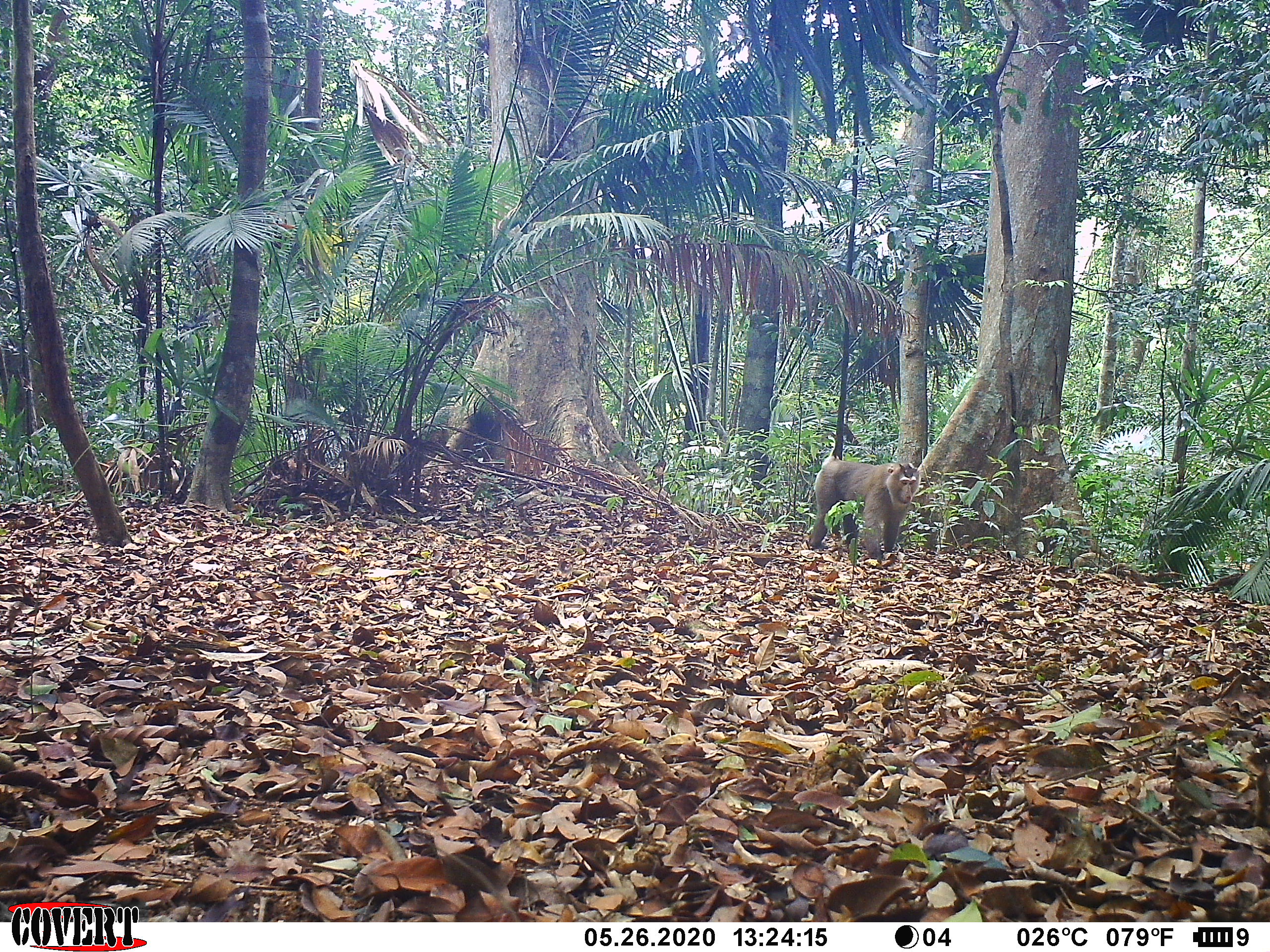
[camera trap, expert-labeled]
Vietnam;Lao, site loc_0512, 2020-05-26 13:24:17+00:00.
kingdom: Animalia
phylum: Chordata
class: Mammalia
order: Primates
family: Cercopithecidae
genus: Macaca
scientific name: Macaca nemestrina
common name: pig-tailed macaque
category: pig tailed macaque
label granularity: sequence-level